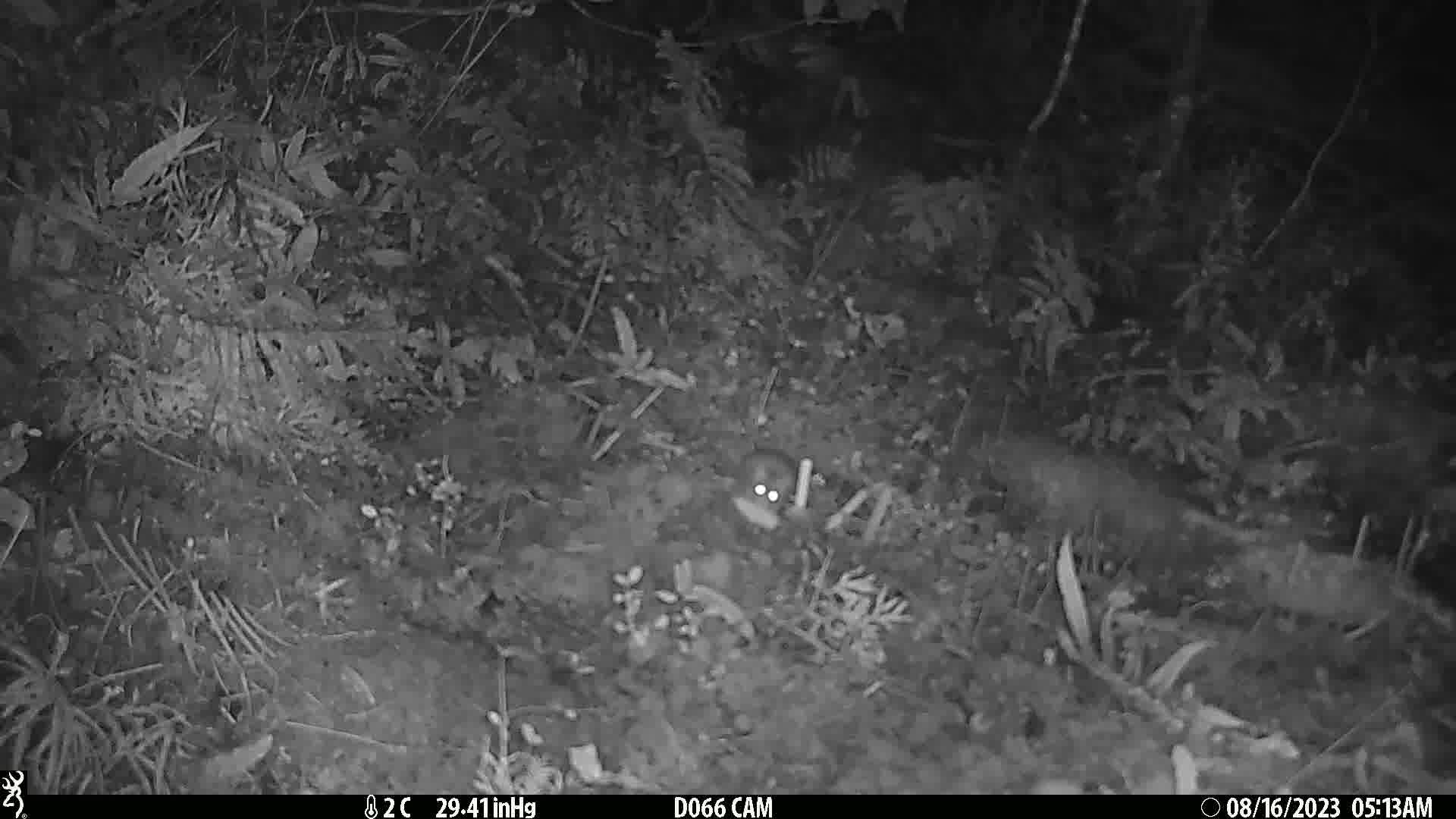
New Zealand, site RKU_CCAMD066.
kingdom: Animalia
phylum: Chordata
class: Mammalia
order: Rodentia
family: Muridae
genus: Rattus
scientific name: Rattus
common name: rat